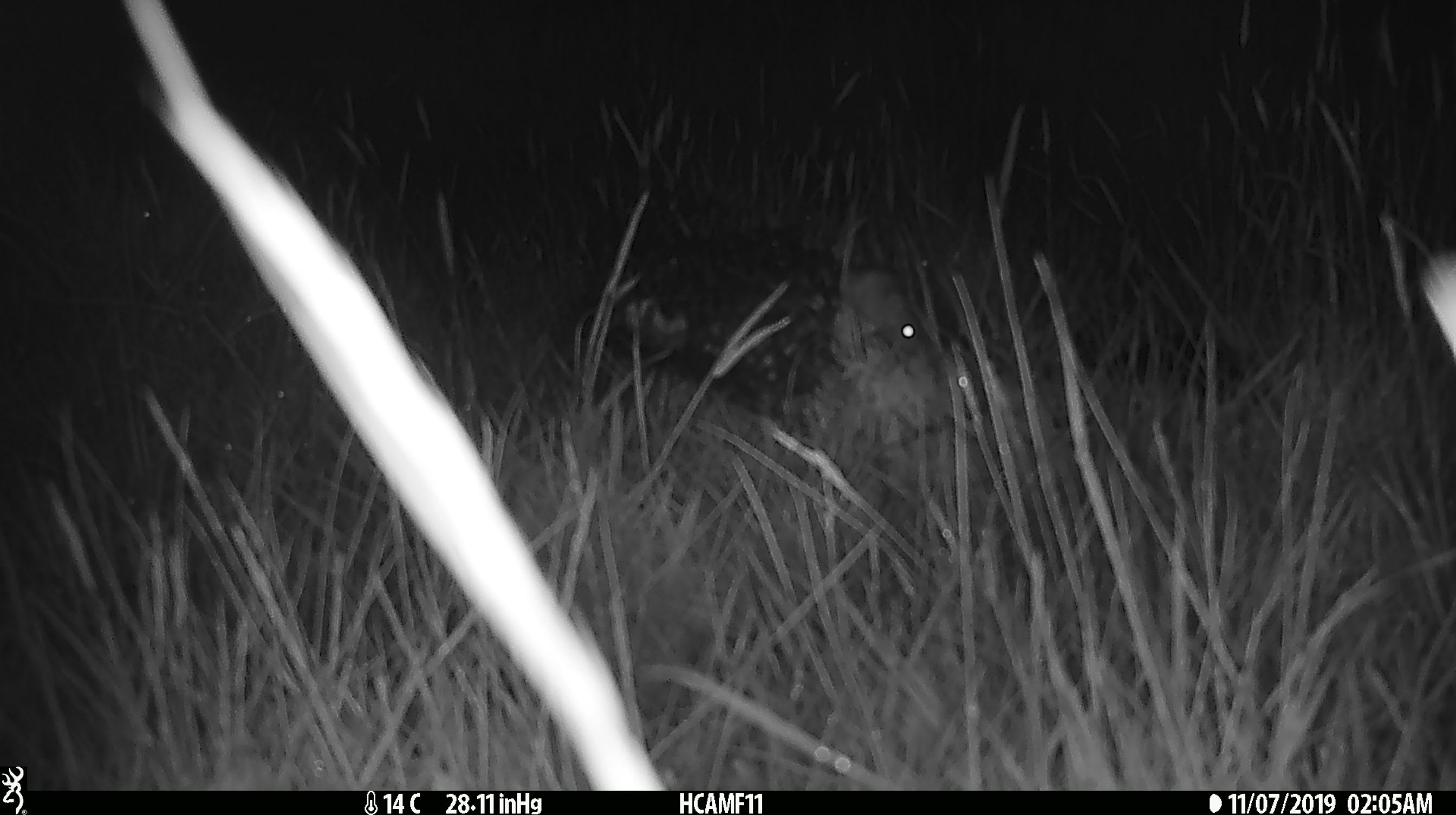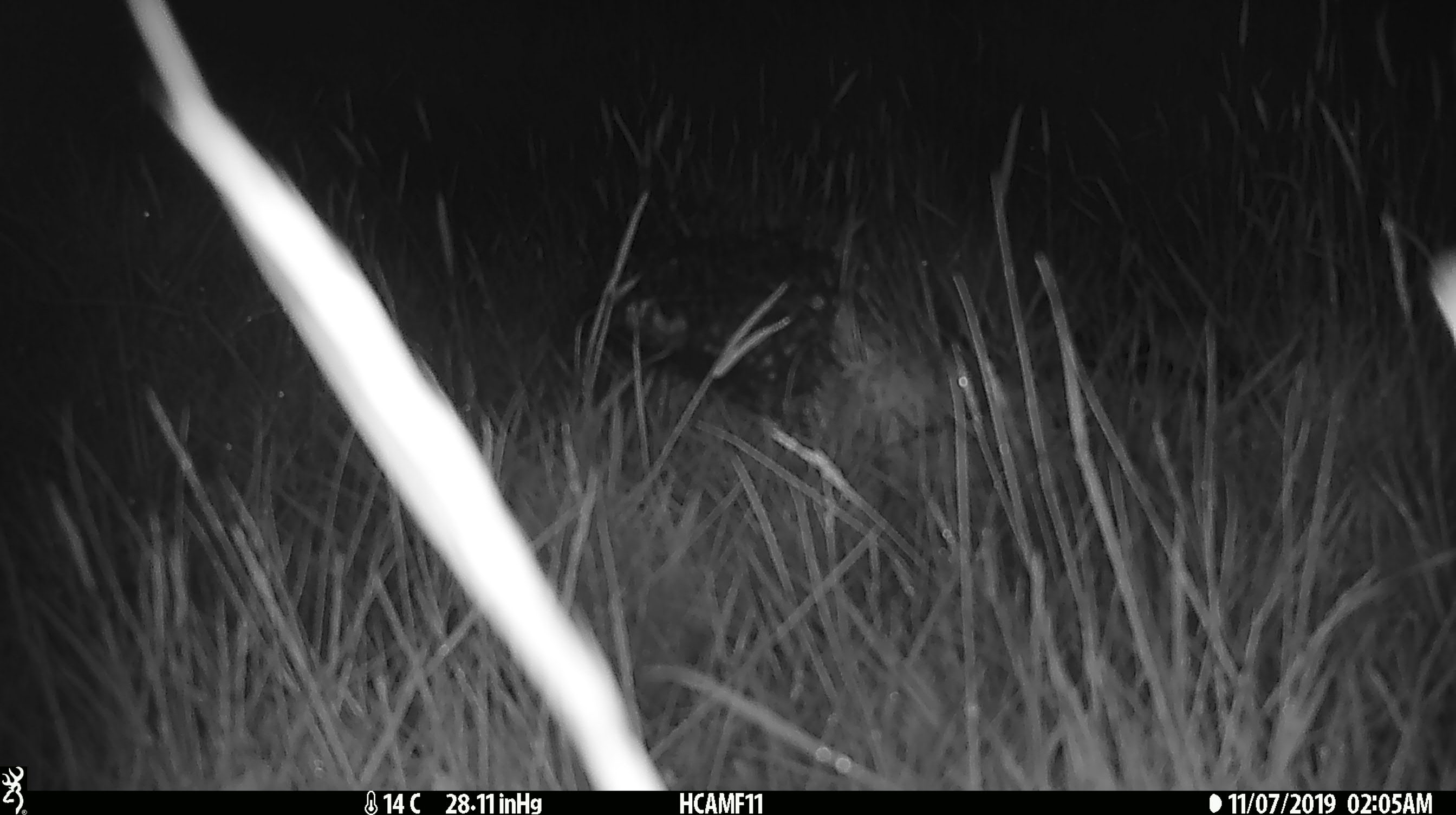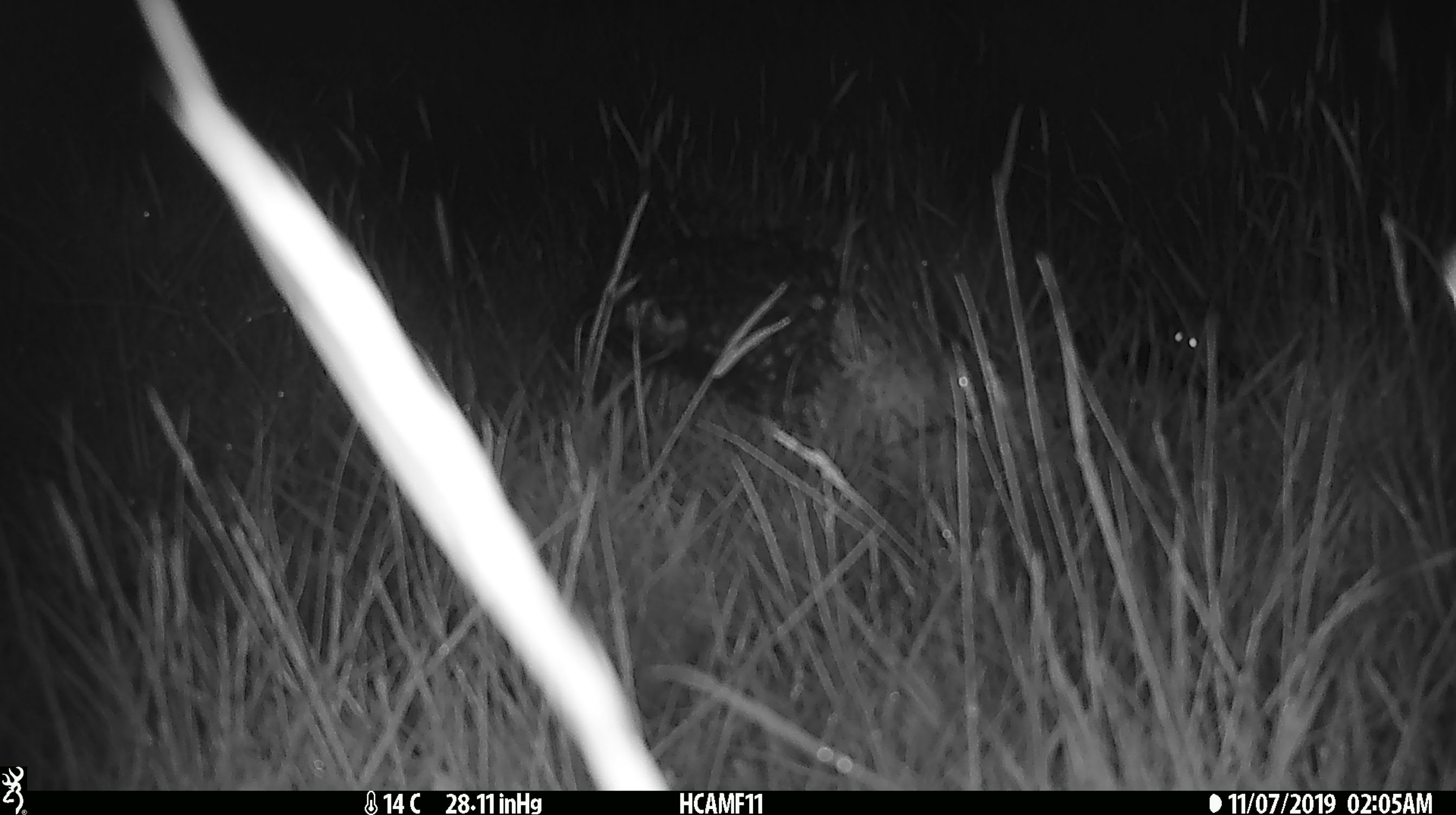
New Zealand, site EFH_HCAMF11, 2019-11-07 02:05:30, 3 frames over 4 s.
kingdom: Animalia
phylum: Chordata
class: Mammalia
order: Rodentia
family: Muridae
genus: Mus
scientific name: Mus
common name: mouse